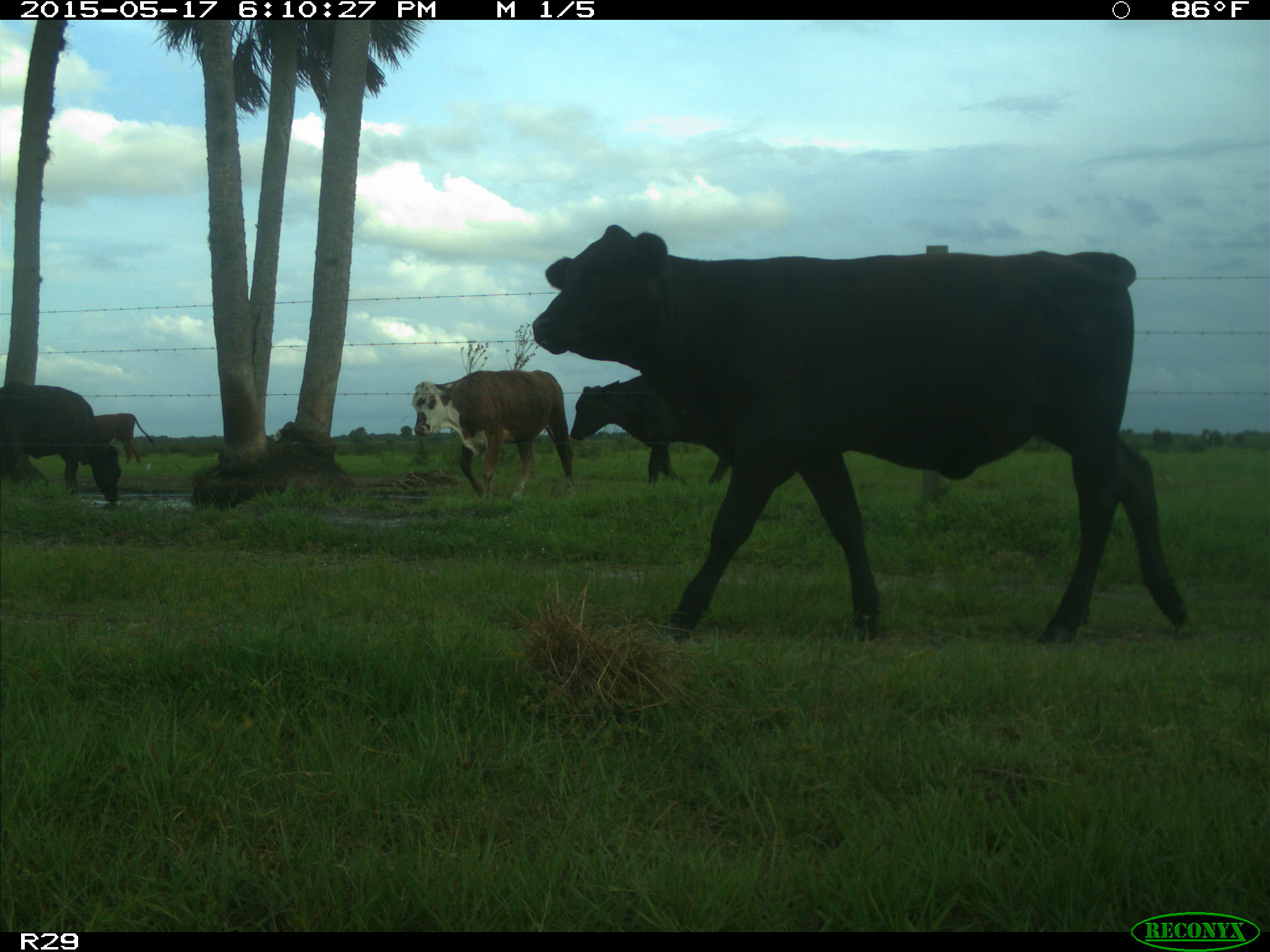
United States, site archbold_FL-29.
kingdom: Animalia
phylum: Chordata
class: Mammalia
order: Artiodactyla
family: Bovidae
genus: Bos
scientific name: Bos taurus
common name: domestic cow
Bos taurus (domestic cow).